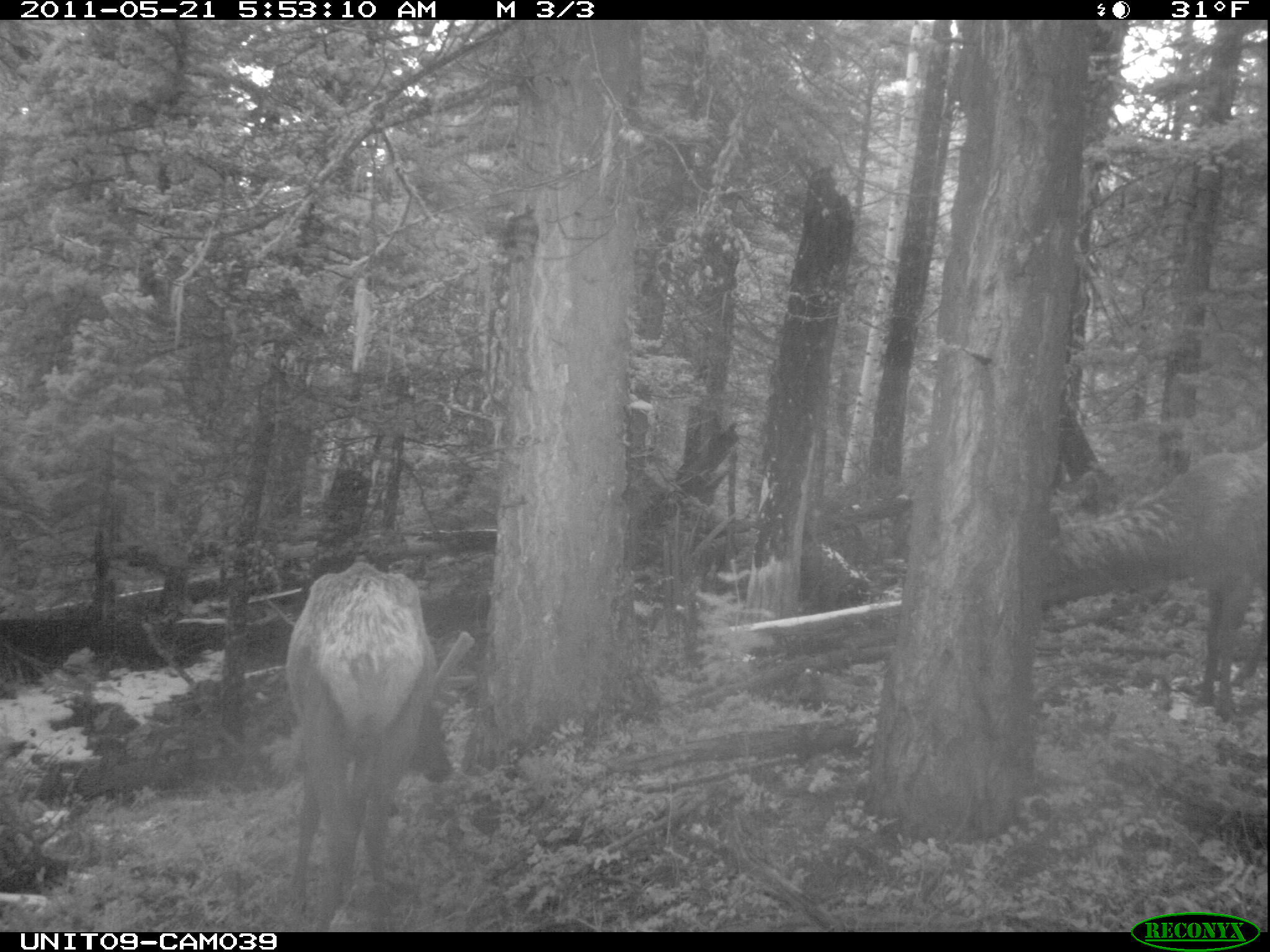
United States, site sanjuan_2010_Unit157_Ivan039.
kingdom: Animalia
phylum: Chordata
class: Mammalia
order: Artiodactyla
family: Cervidae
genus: Cervus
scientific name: Cervus elaphus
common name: red deer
Cervus elaphus (red deer).